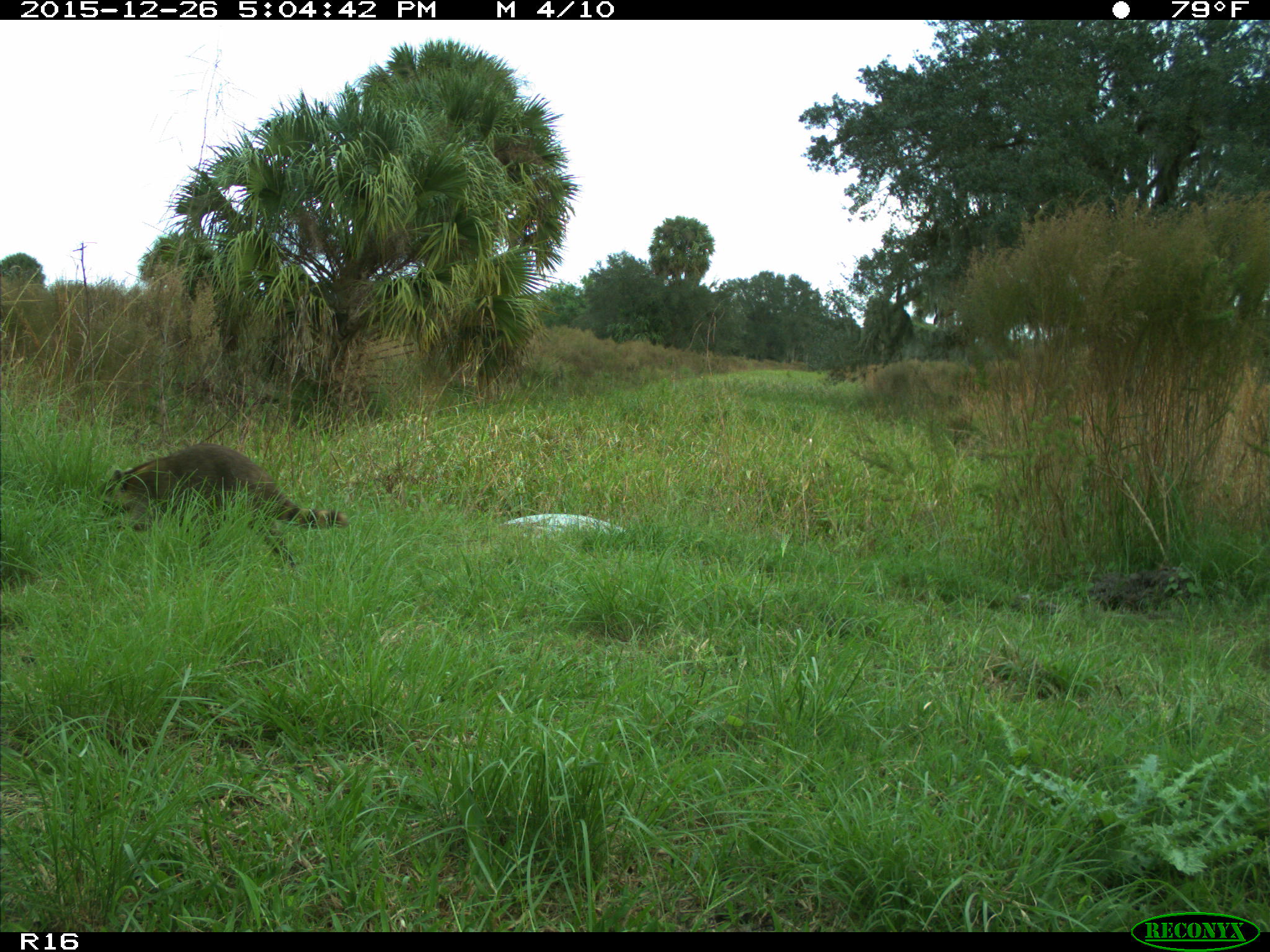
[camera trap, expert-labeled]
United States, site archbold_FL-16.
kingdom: Animalia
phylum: Chordata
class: Mammalia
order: Carnivora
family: Procyonidae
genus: Procyon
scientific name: Procyon lotor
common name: common raccoon